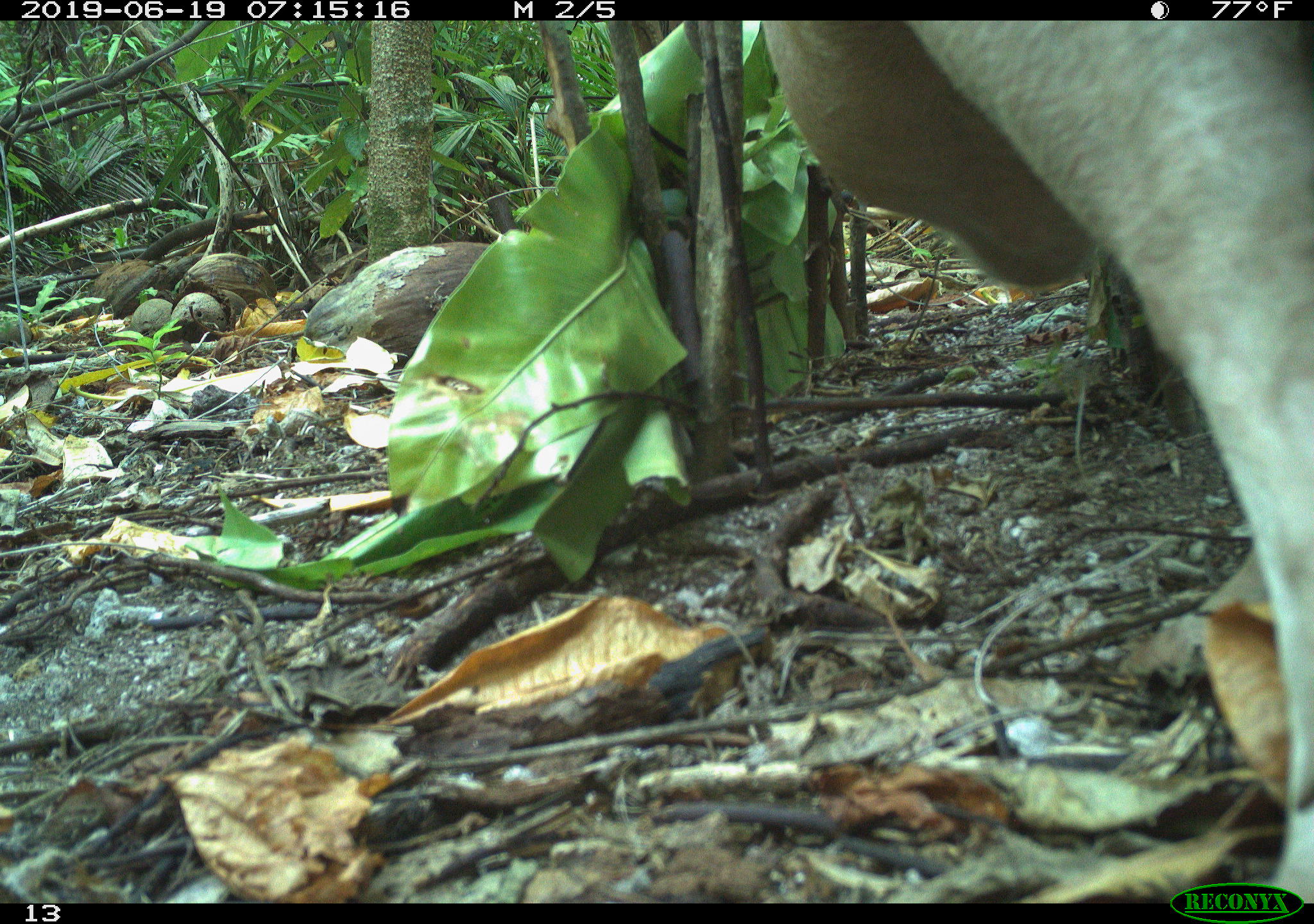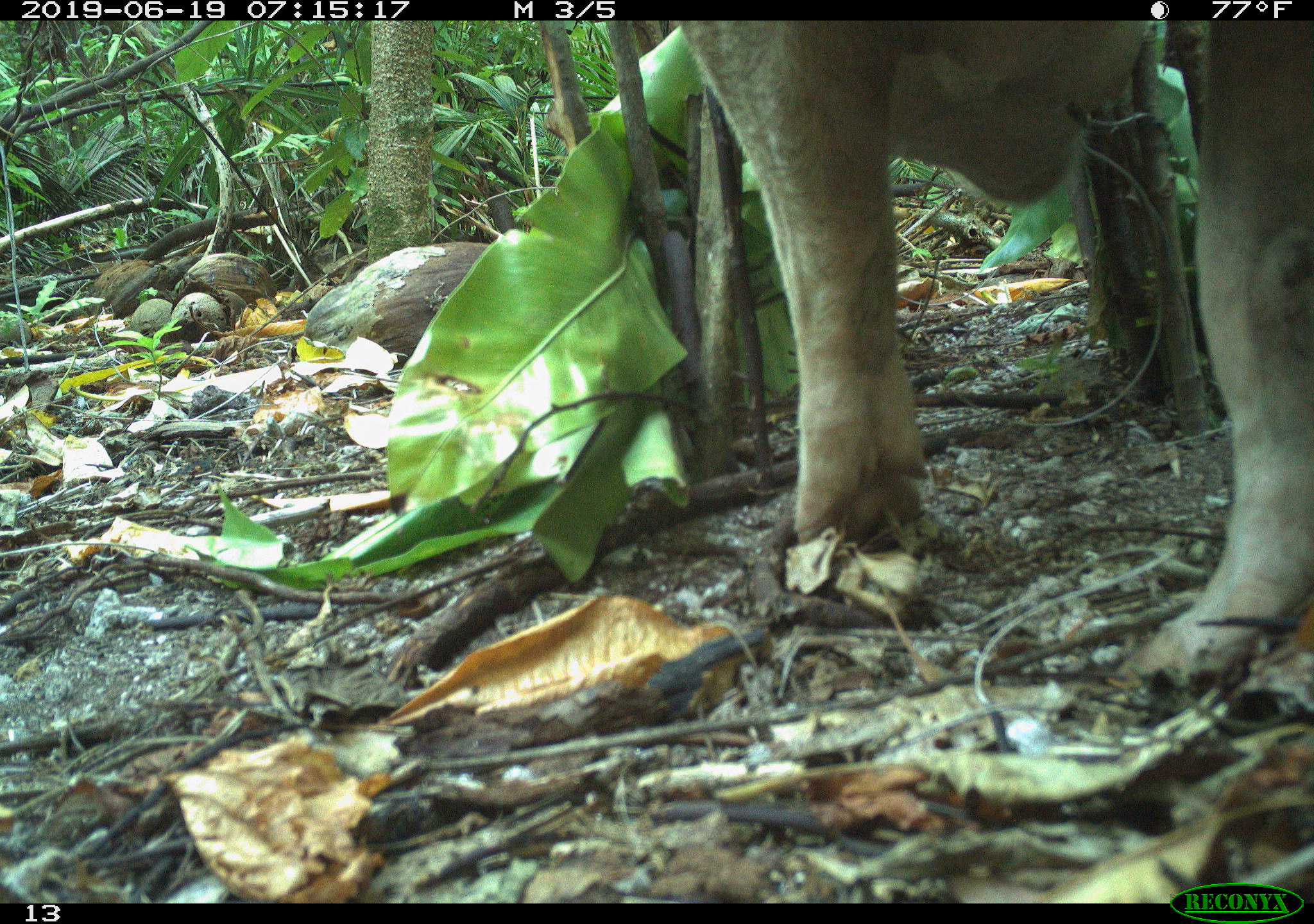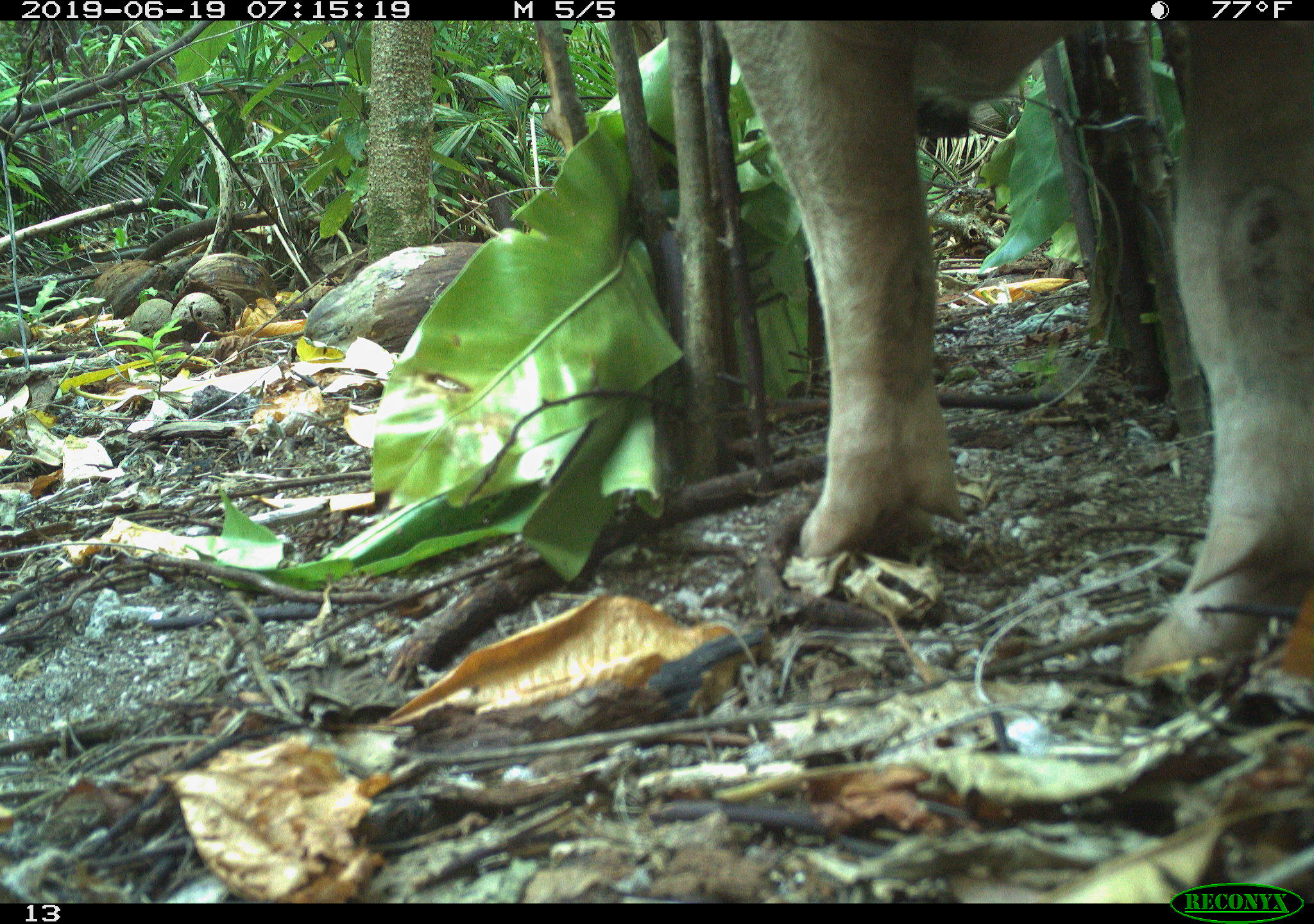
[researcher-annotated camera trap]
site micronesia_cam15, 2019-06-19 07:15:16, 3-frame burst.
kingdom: Animalia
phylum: Chordata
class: Mammalia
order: Artiodactyla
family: Suidae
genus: Sus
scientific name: Sus scrofa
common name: pig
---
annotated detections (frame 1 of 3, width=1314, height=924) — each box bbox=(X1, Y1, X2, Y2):
pig: bbox=(703, 17, 1306, 908)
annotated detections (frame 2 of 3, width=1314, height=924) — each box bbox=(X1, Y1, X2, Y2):
pig: bbox=(672, 18, 1314, 723)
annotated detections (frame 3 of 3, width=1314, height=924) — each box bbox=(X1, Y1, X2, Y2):
pig: bbox=(716, 24, 1313, 751)